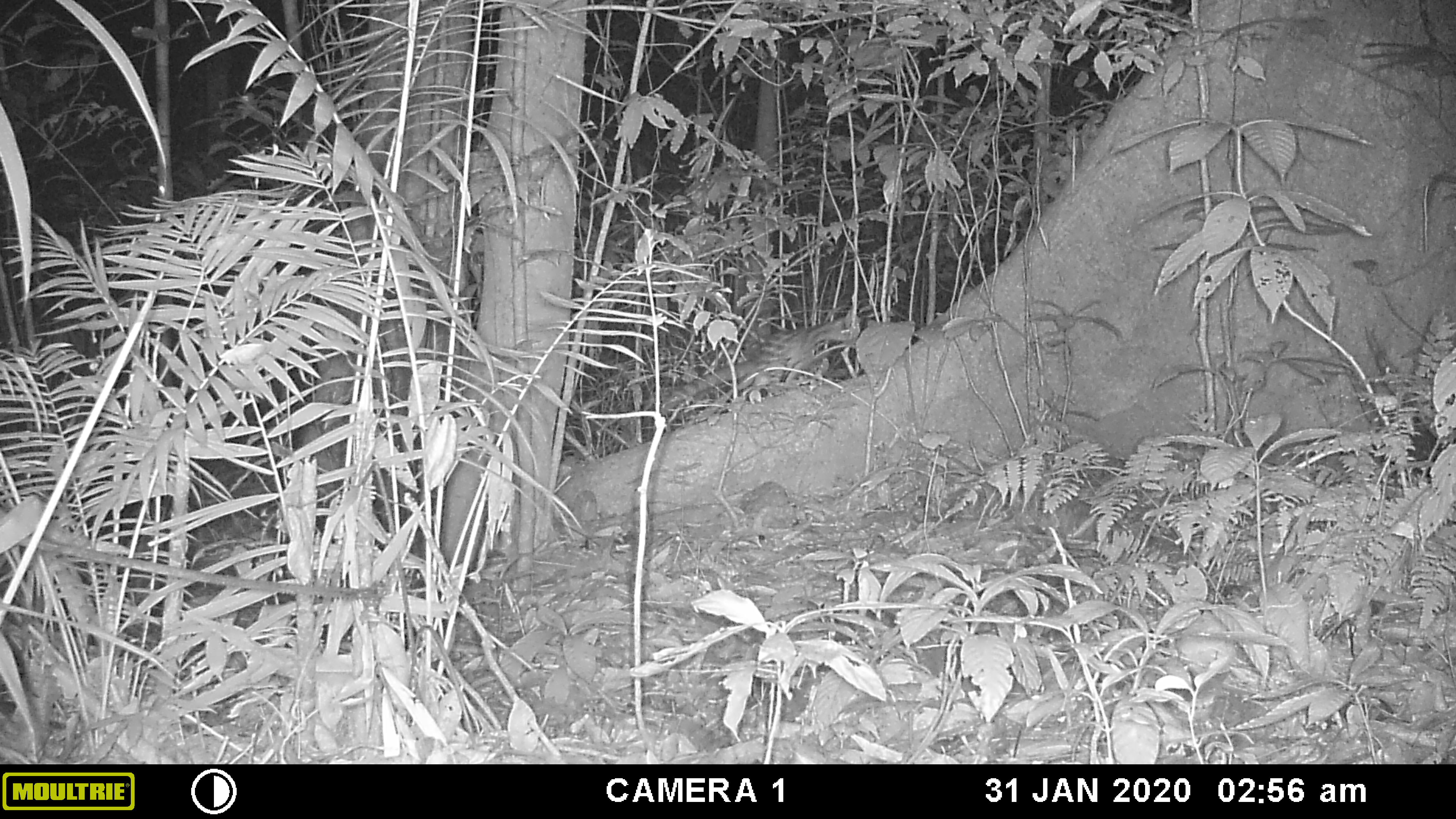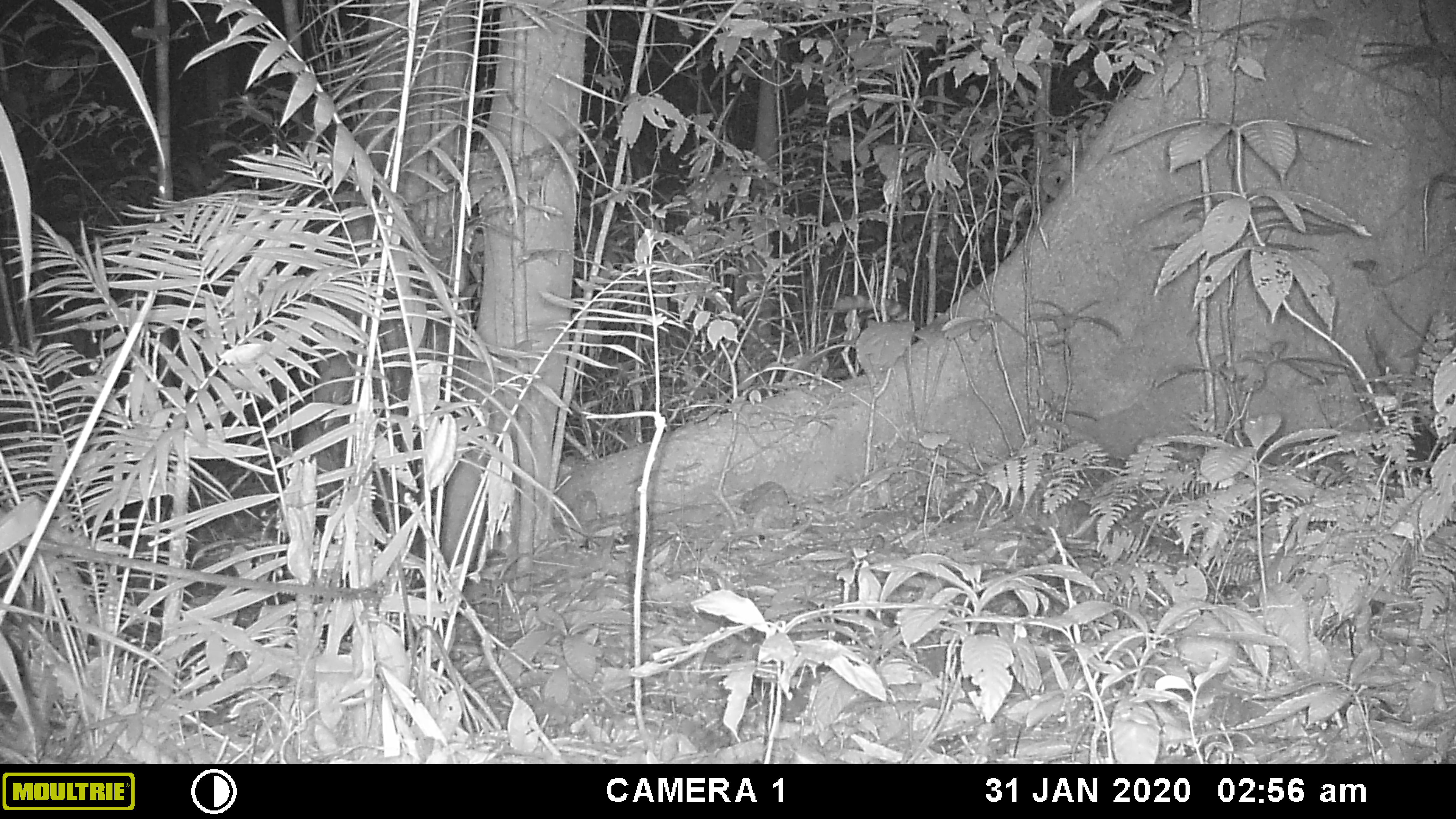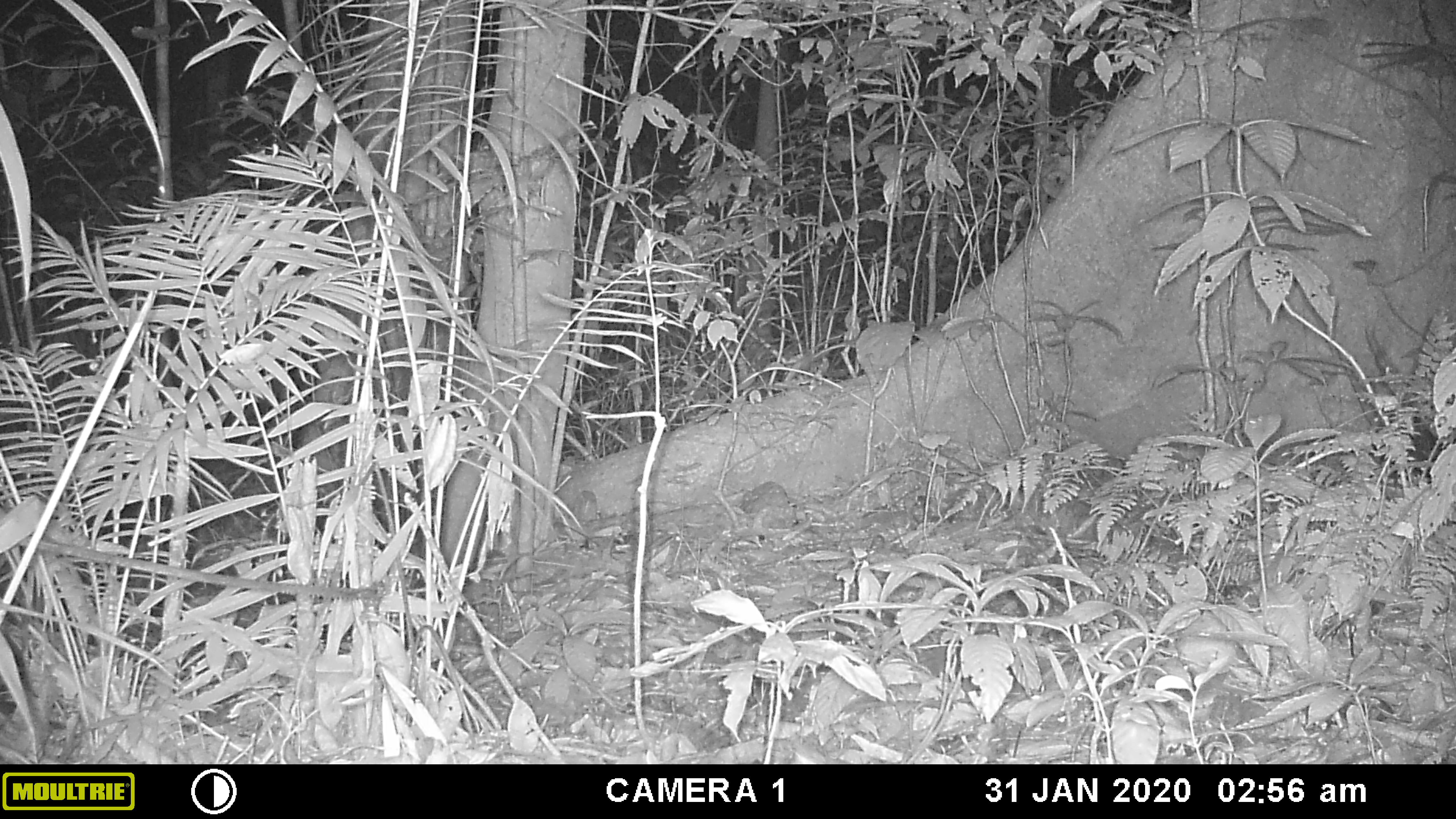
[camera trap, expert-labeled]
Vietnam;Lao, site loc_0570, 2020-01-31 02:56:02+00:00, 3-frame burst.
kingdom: Animalia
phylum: Chordata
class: Mammalia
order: Carnivora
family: Prionodontidae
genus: Prionodon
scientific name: Prionodon pardicolor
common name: spotted linsang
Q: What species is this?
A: Spotted linsang (Prionodon pardicolor).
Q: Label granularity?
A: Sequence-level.